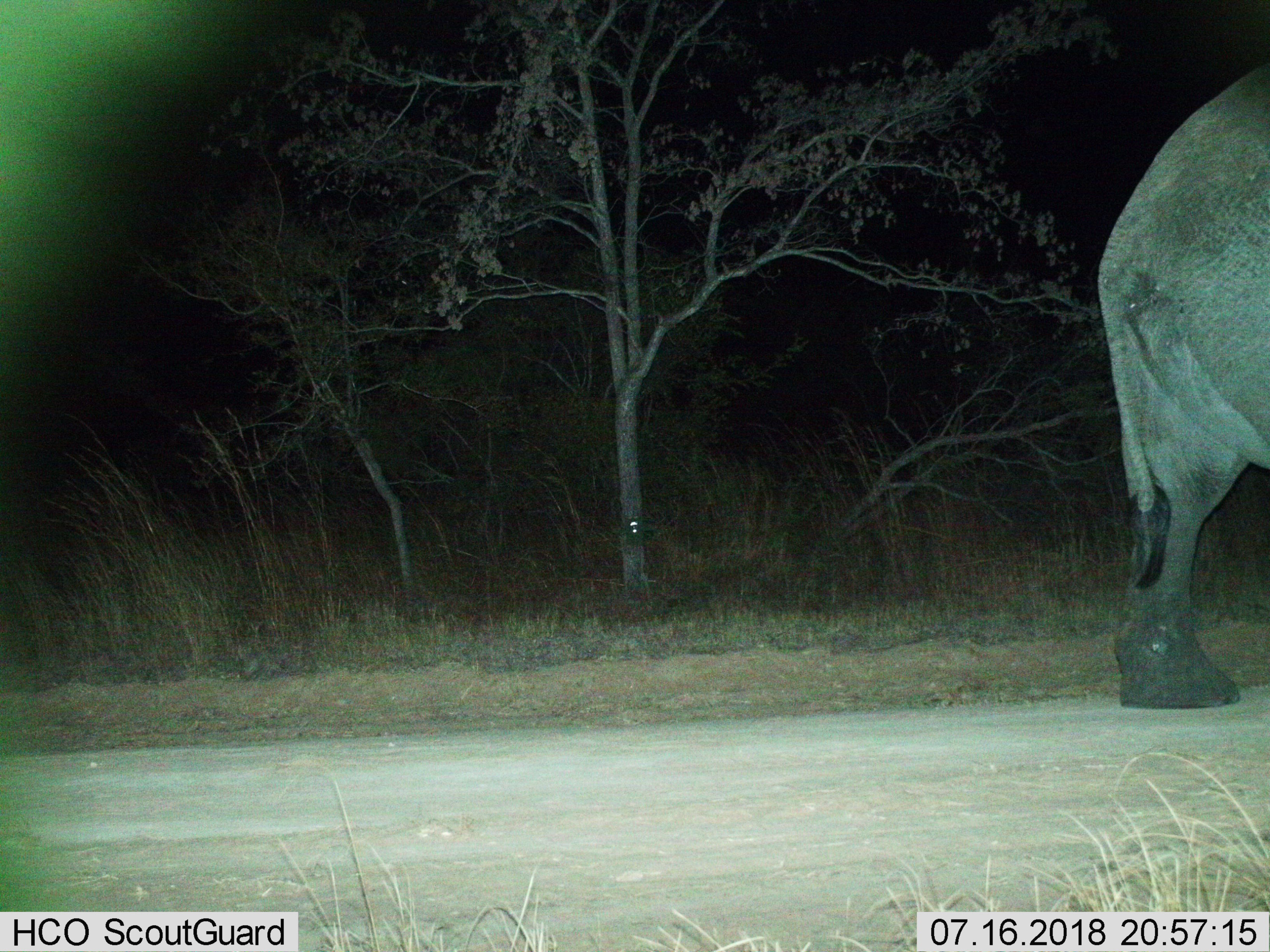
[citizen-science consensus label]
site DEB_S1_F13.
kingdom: Animalia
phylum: Chordata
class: Mammalia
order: Proboscidea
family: Elephantidae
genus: Loxodonta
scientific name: Loxodonta africana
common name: african bush elephant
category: elephant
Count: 1.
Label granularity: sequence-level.